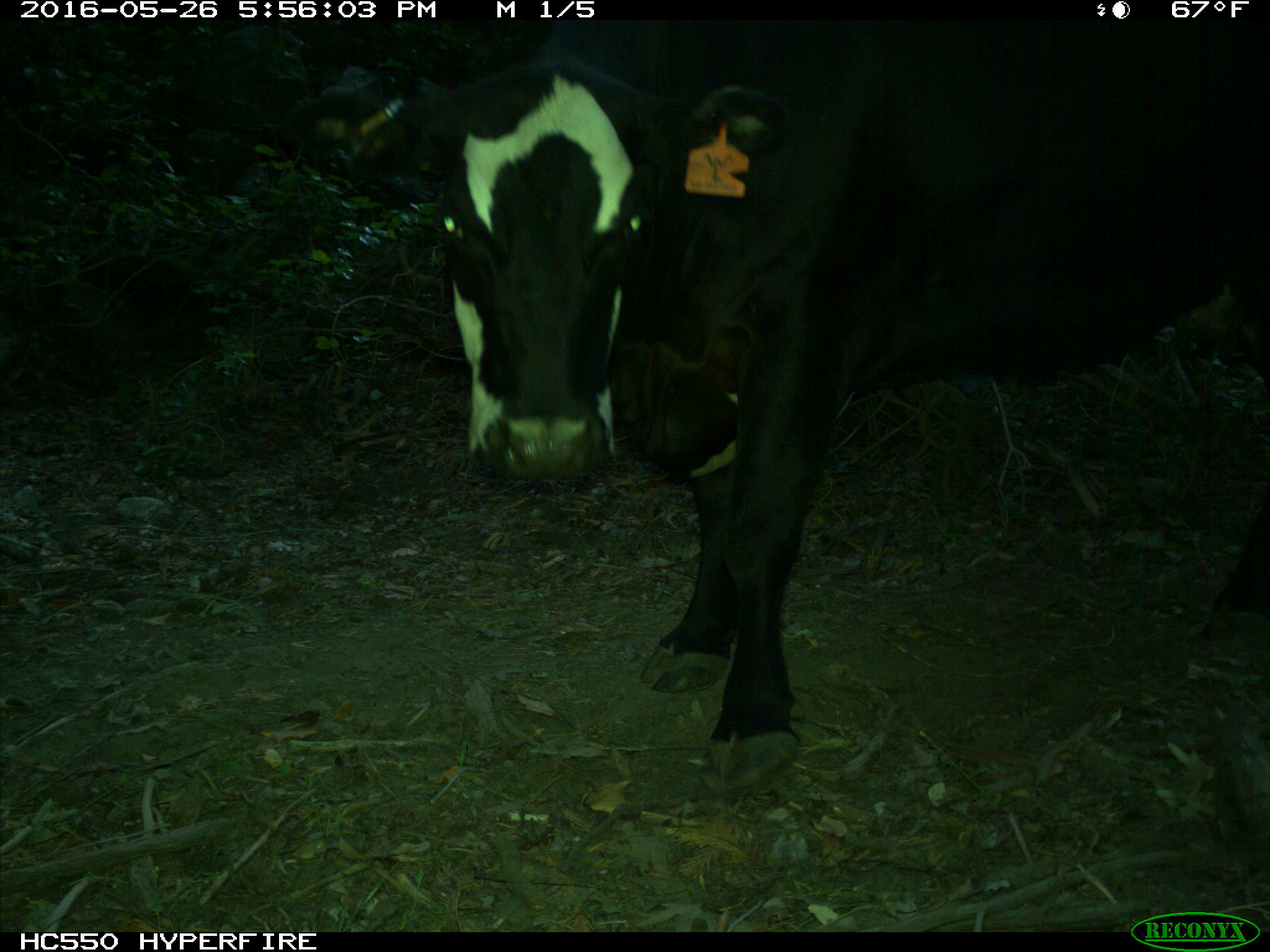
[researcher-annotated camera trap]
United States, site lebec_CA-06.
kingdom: Animalia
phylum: Chordata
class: Mammalia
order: Artiodactyla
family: Bovidae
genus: Bos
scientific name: Bos taurus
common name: domestic cow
Bos taurus (domestic cow).